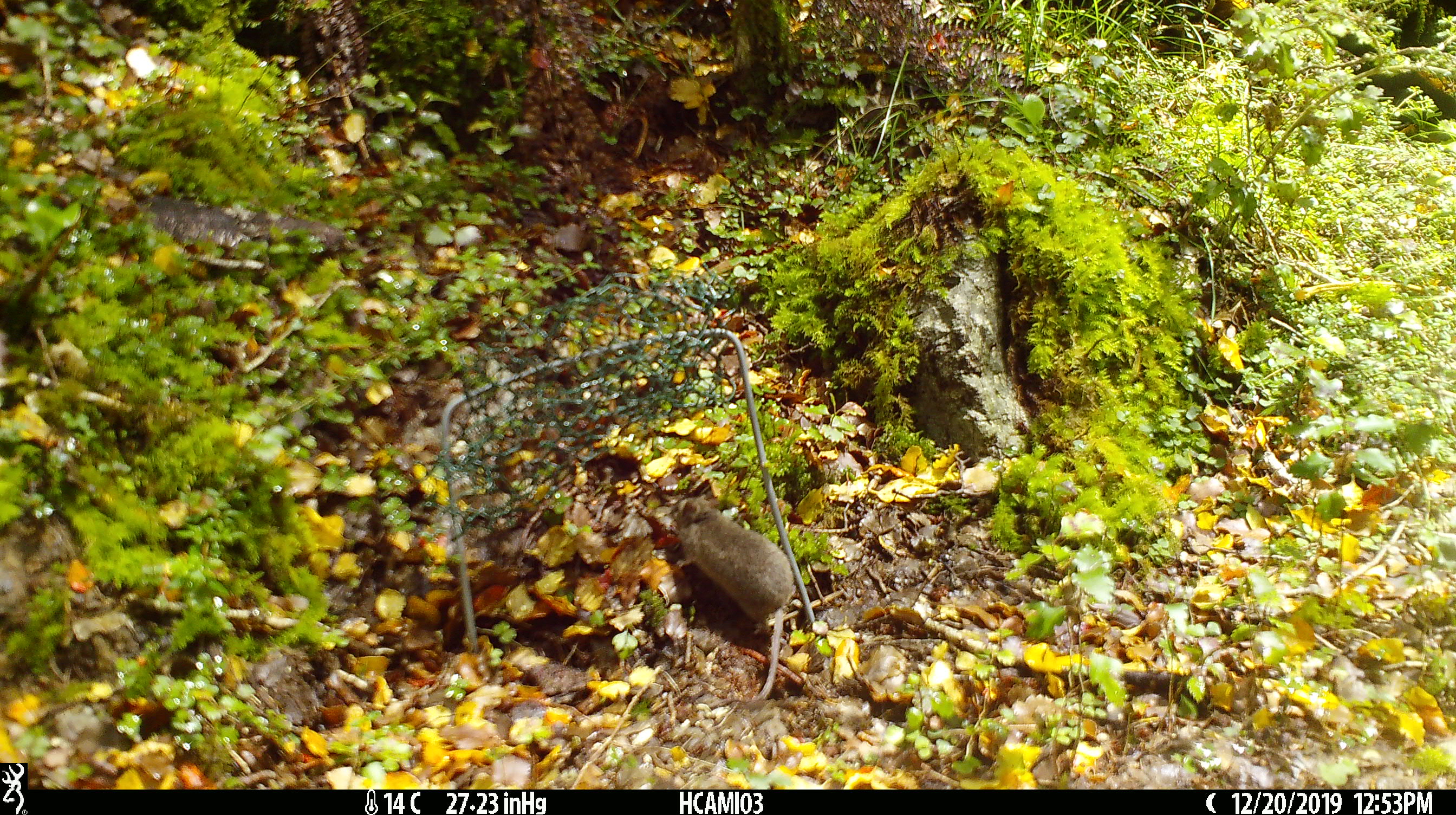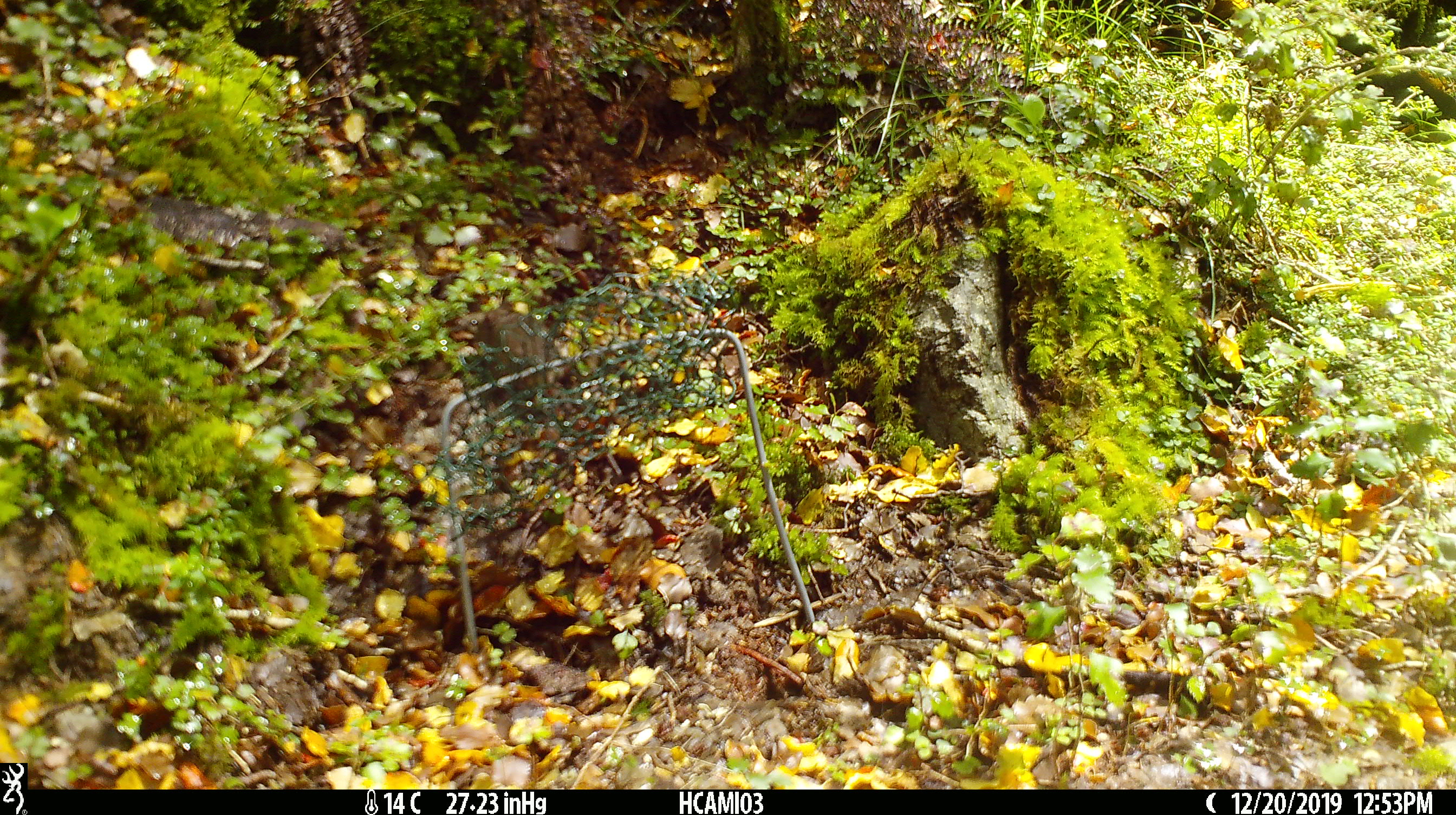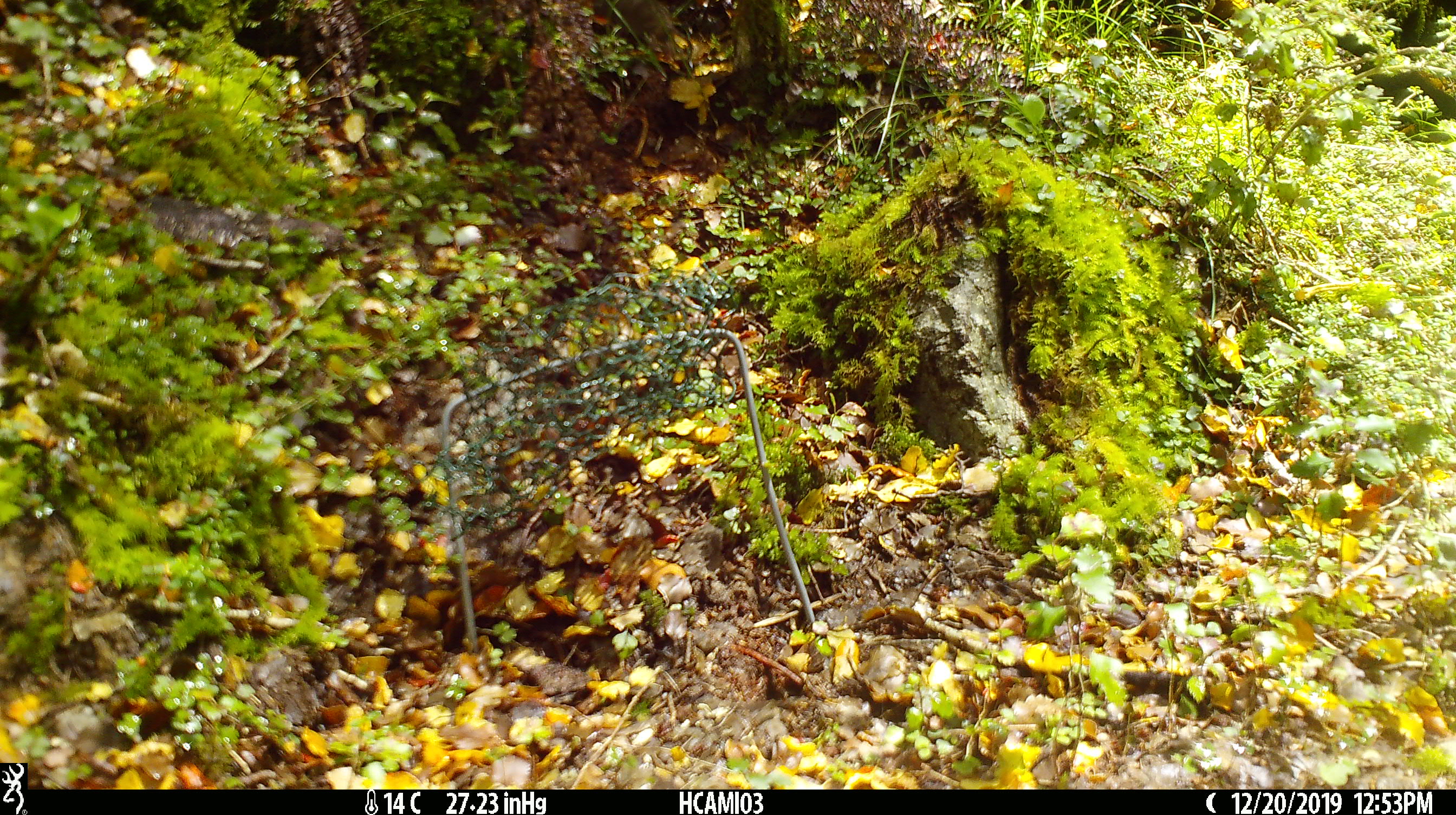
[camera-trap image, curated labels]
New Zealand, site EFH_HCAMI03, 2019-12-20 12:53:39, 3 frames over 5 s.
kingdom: Animalia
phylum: Chordata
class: Mammalia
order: Rodentia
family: Muridae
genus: Mus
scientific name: Mus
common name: mouse